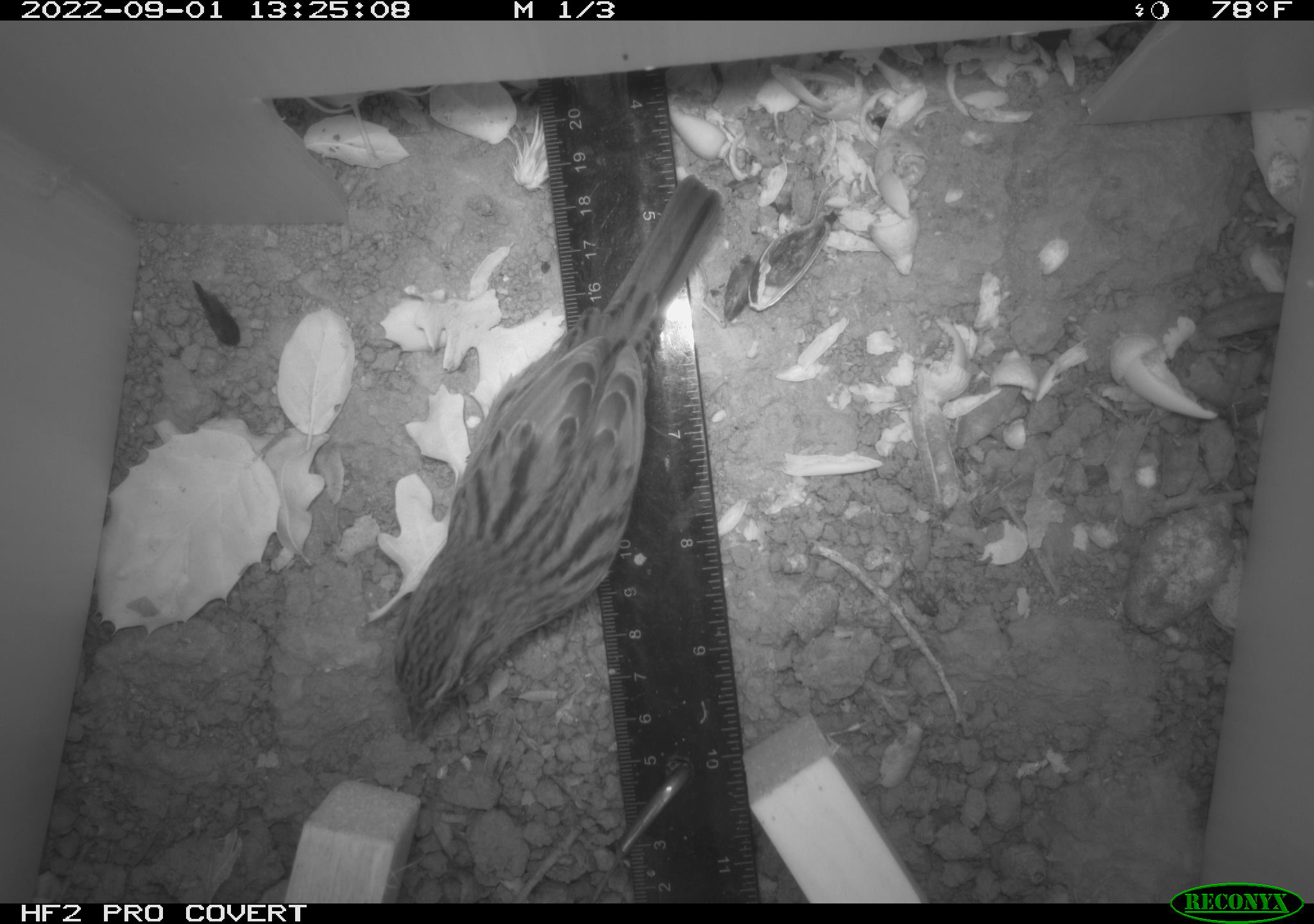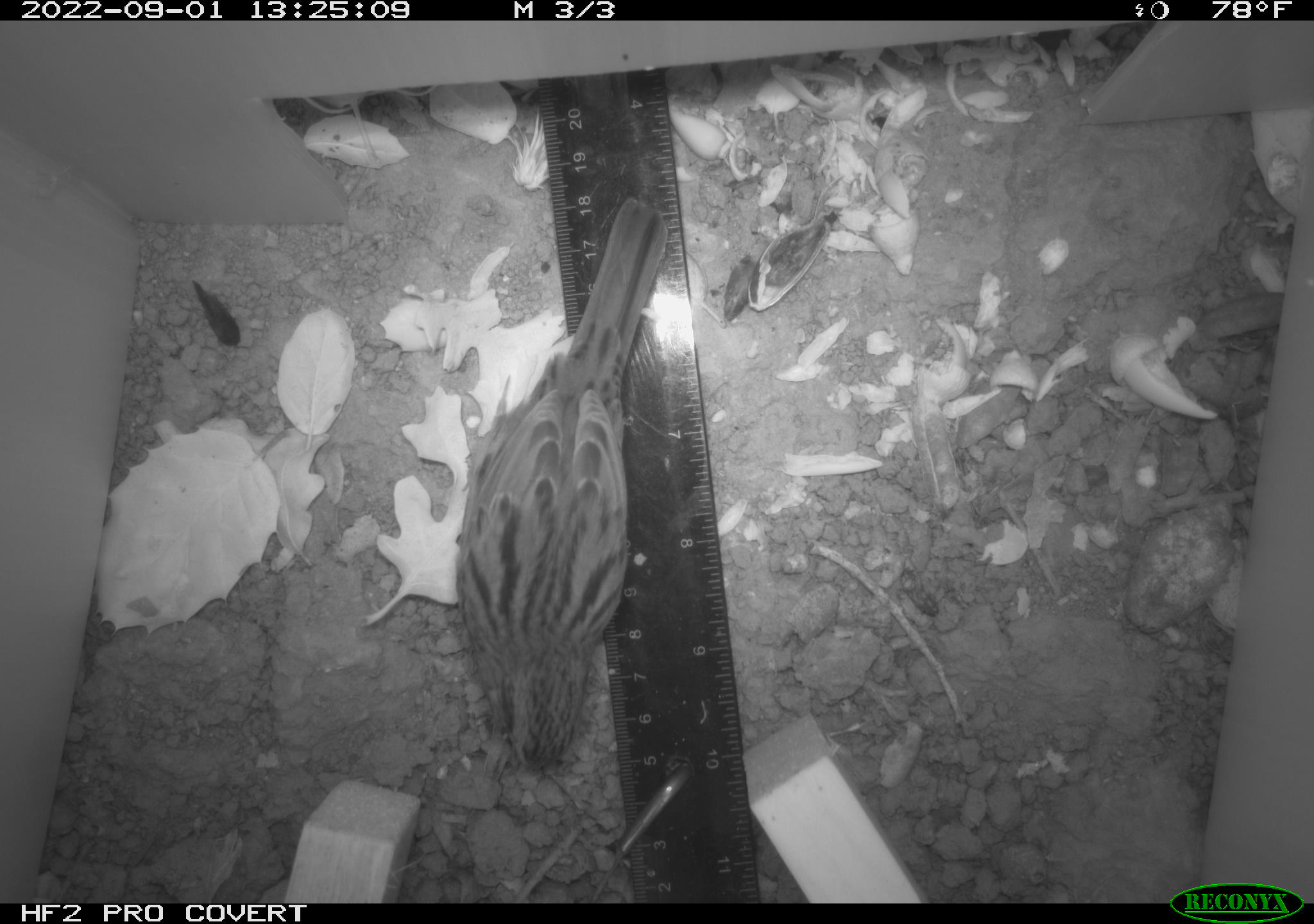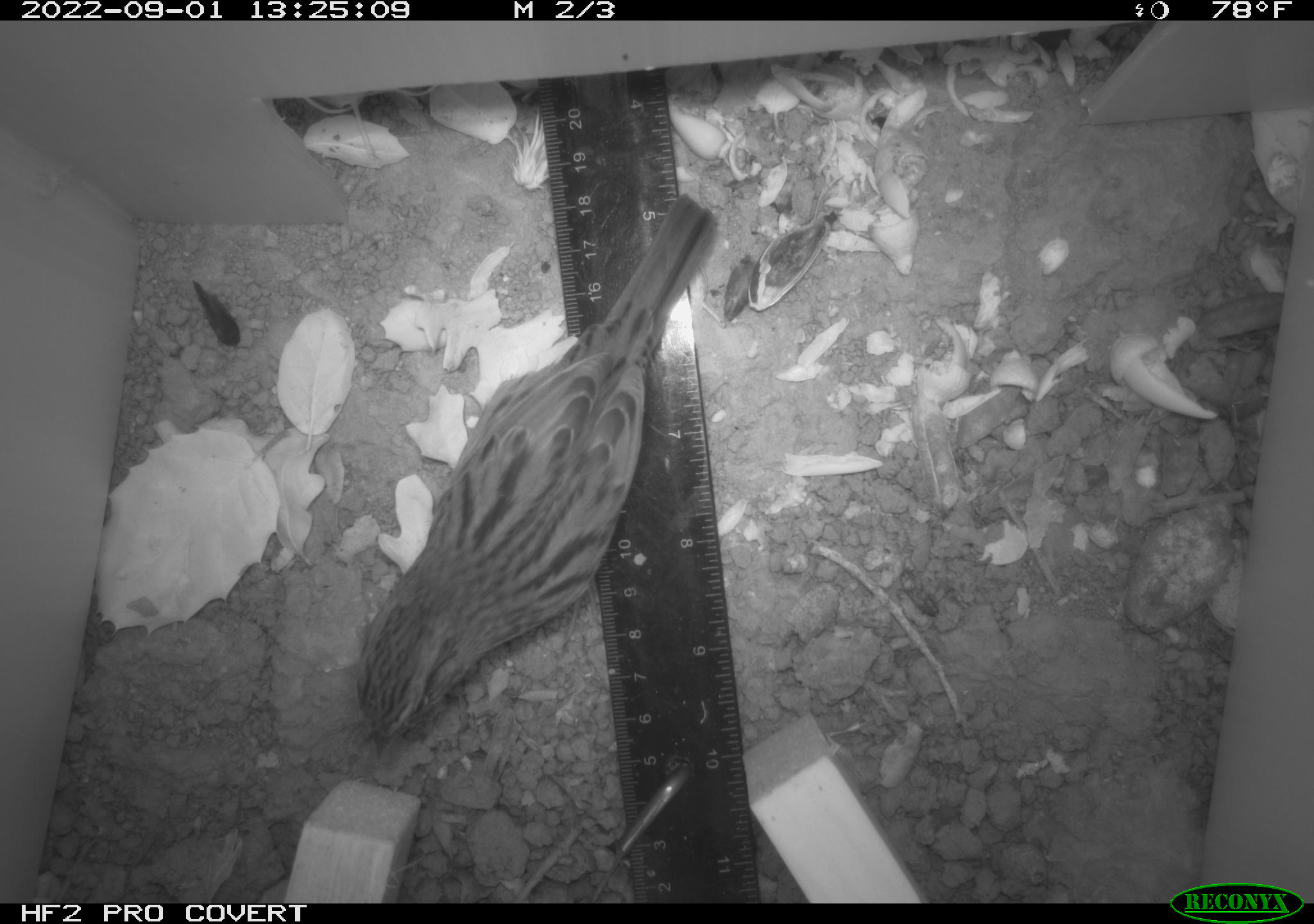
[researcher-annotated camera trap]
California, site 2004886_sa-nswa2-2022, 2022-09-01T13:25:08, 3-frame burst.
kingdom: Animalia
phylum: Chordata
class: Aves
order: Passeriformes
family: Passerellidae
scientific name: Passerellidae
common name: new world sparrows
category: passerellidae family